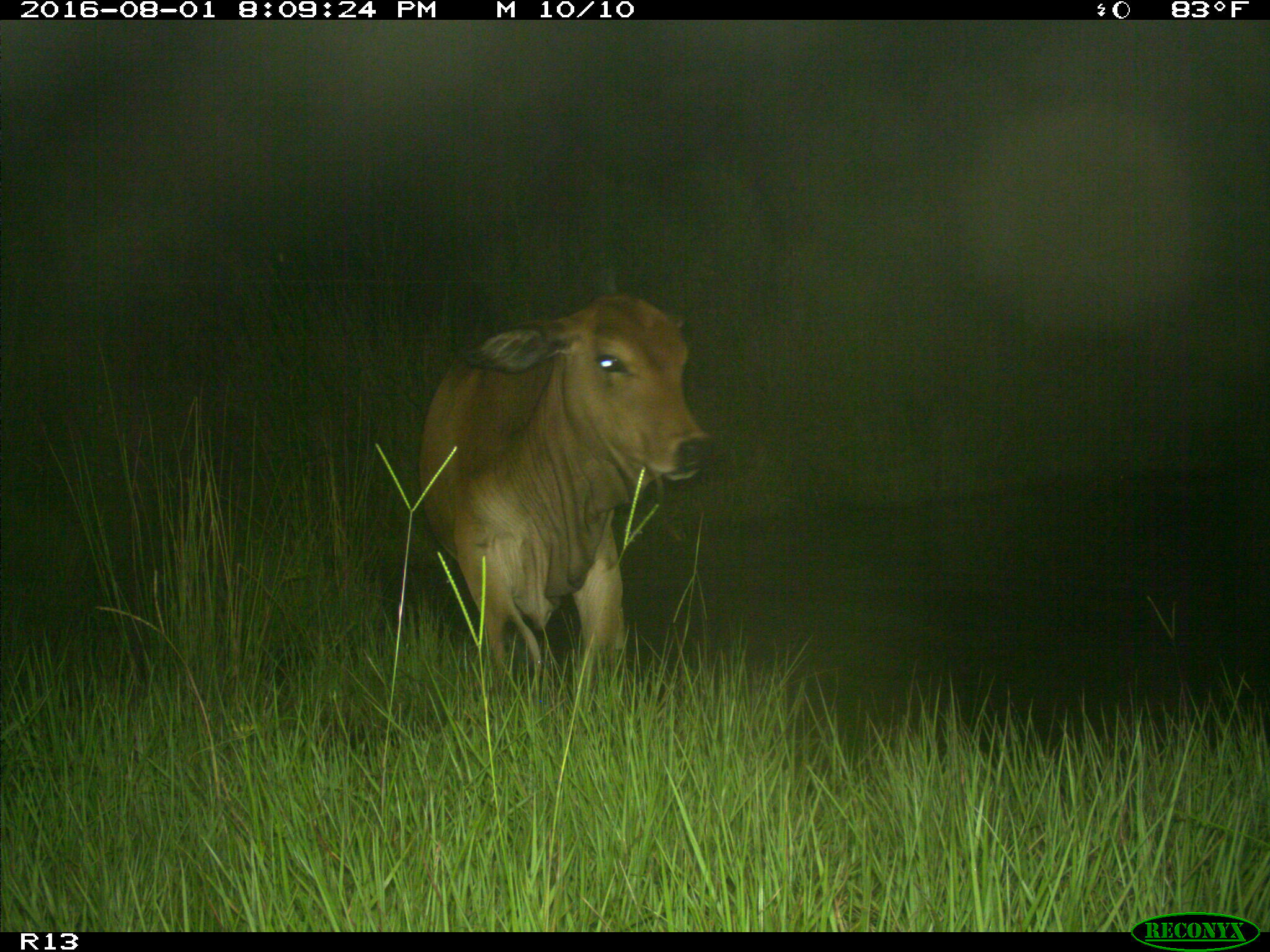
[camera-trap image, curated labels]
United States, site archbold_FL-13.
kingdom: Animalia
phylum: Chordata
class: Mammalia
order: Artiodactyla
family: Bovidae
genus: Bos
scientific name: Bos taurus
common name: domestic cow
Bos taurus (domestic cow).